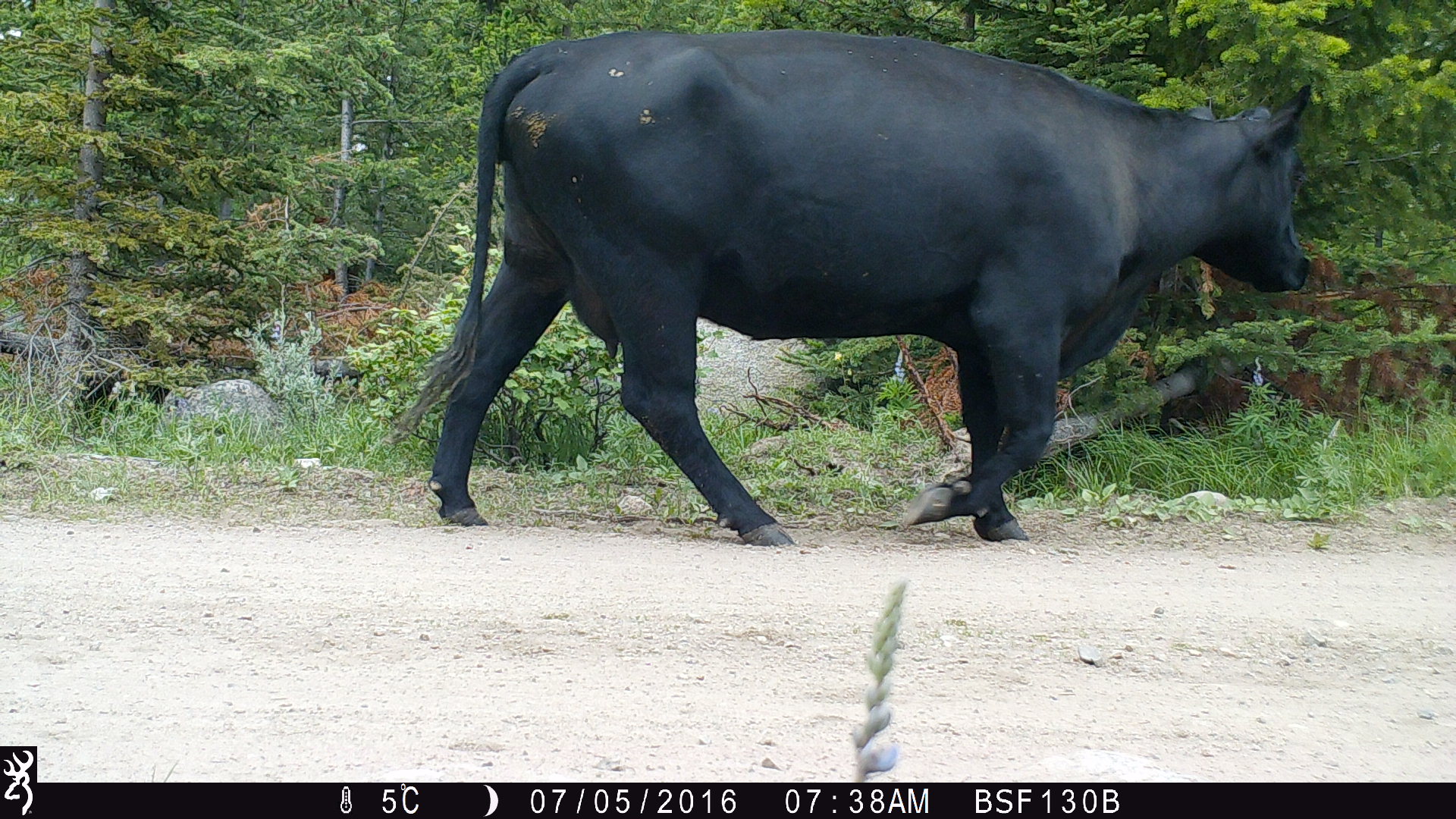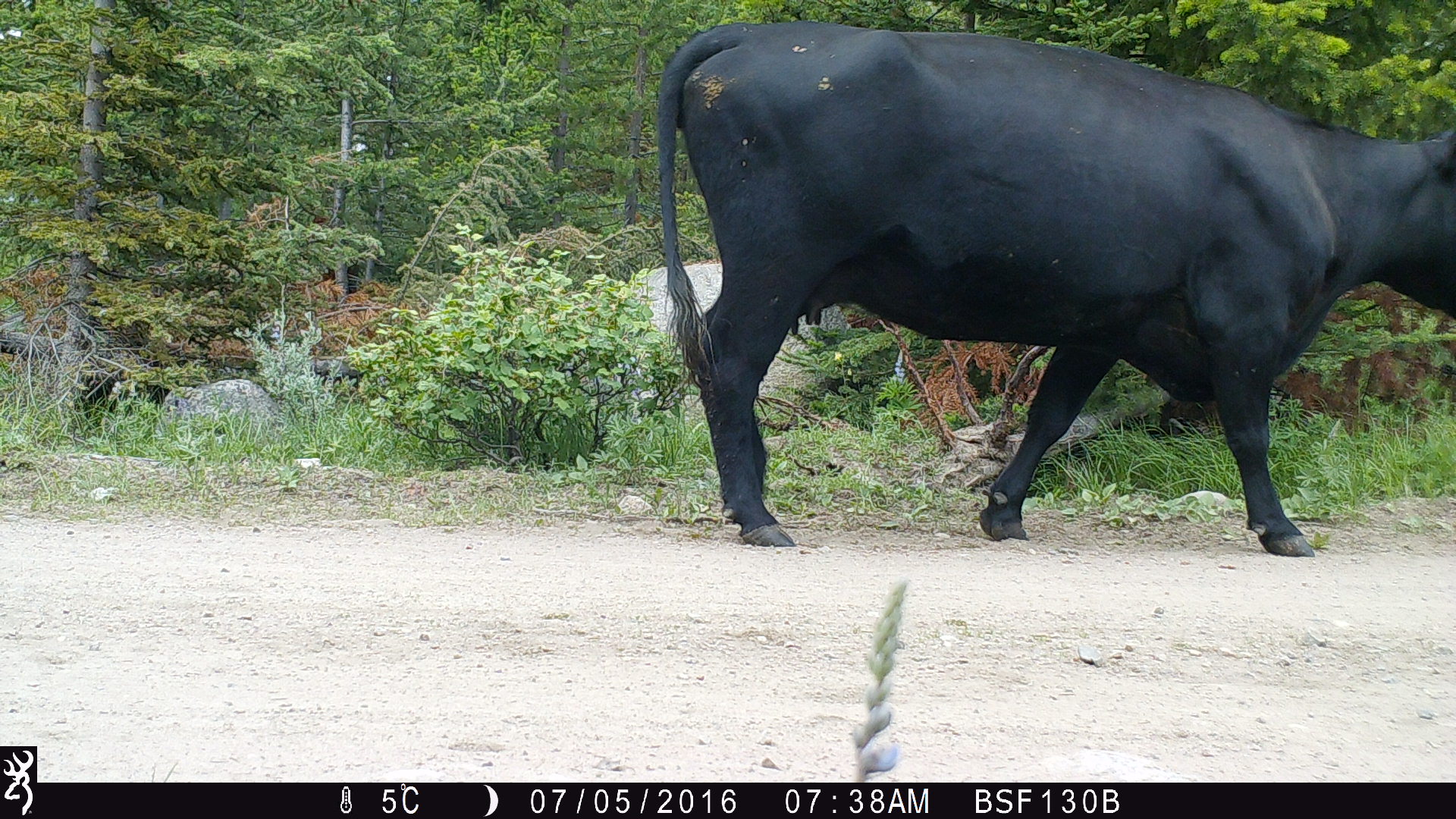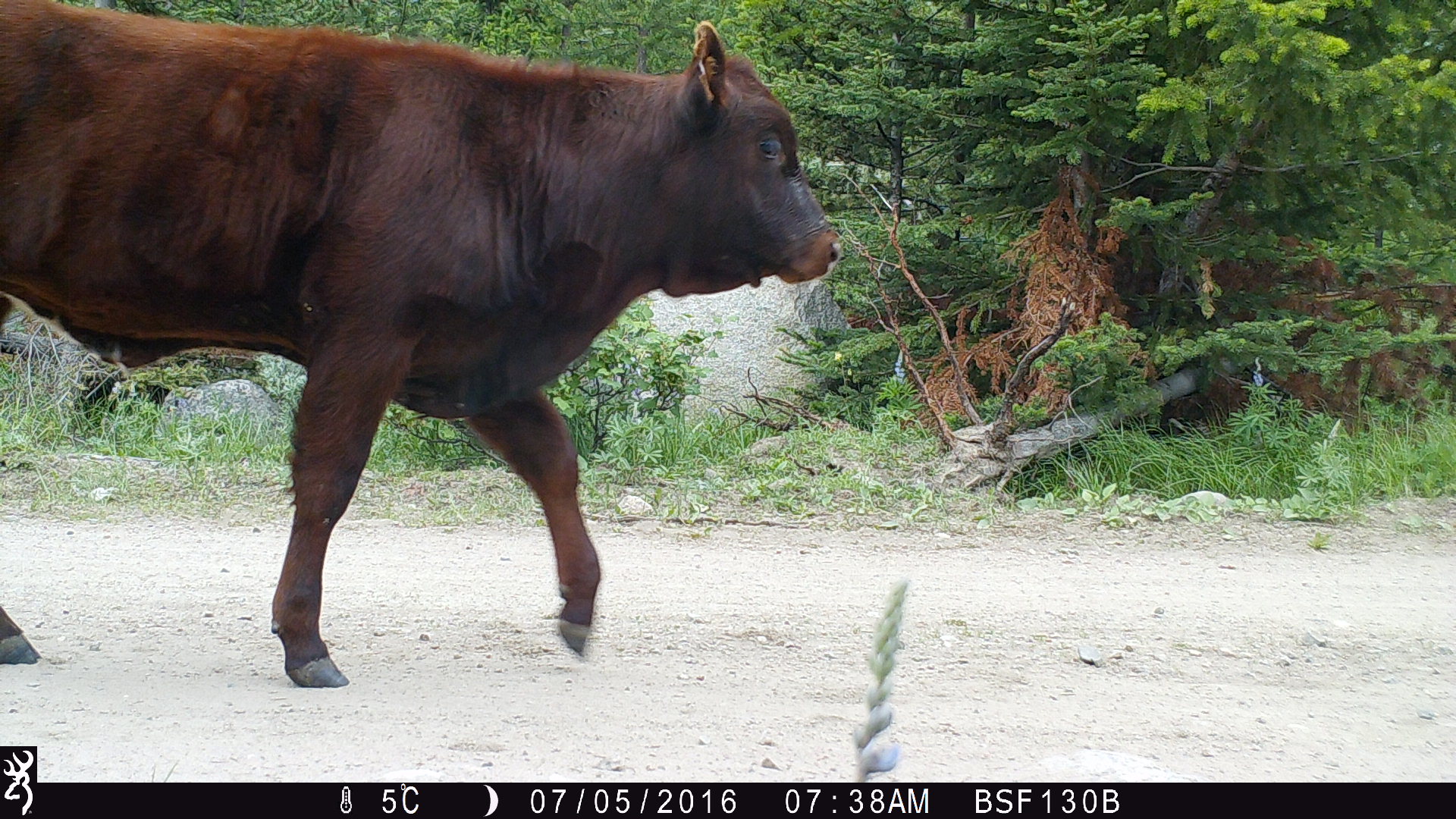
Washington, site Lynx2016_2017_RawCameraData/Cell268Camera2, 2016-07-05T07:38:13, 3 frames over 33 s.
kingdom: Animalia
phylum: Chordata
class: Mammalia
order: Artiodactyla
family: Bovidae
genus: Bos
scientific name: Bos taurus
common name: domestic cattle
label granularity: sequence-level